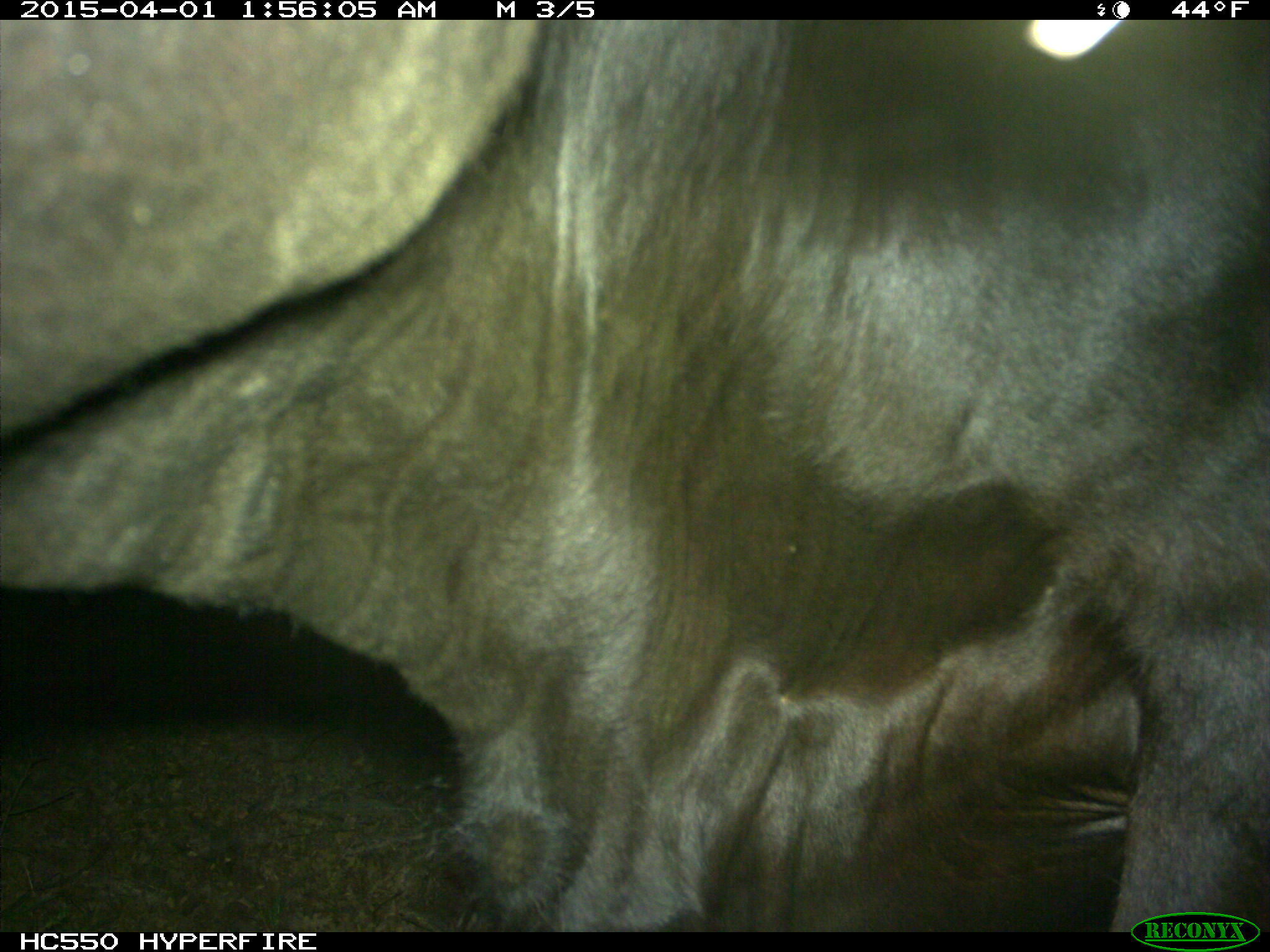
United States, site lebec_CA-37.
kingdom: Animalia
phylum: Chordata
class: Mammalia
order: Artiodactyla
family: Bovidae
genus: Bos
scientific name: Bos taurus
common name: domestic cow